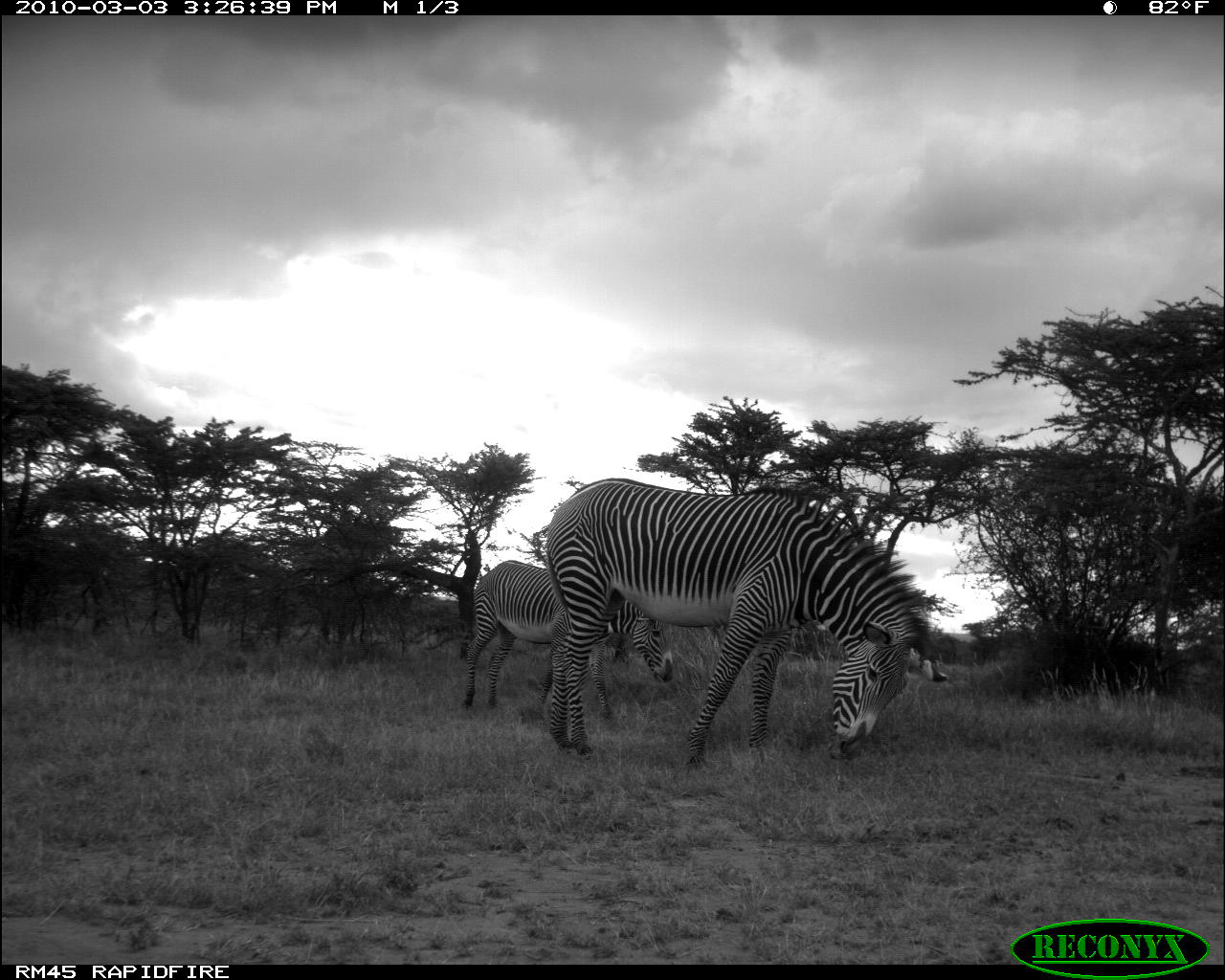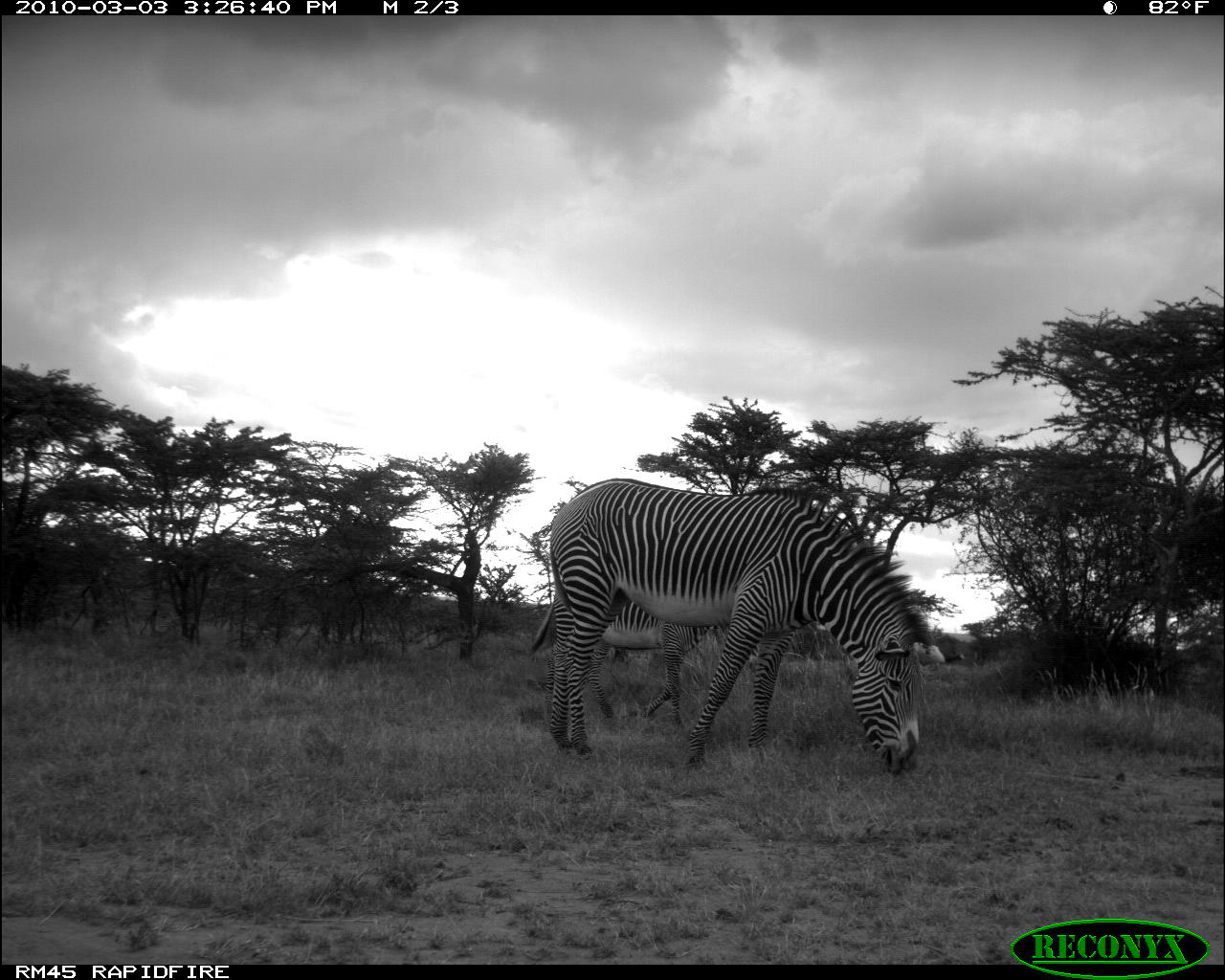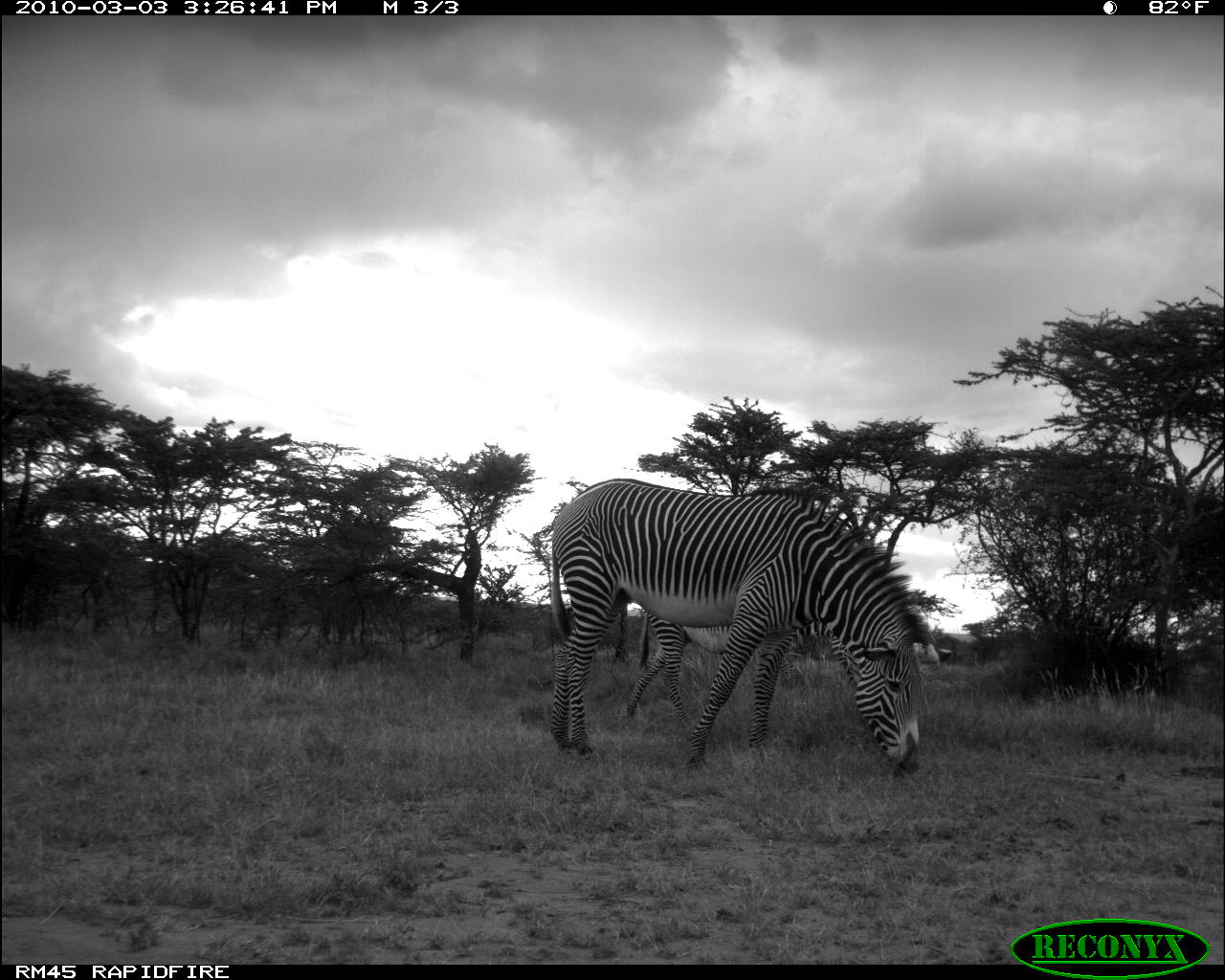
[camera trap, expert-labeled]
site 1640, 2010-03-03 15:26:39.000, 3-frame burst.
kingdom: Animalia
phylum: Chordata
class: Mammalia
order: Perissodactyla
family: Equidae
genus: Equus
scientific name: Equus grevyi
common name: grévy's zebra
Equus grevyi (grévy's zebra), count 2.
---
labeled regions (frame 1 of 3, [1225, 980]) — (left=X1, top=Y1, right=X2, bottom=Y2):
equus grevyi: (left=542, top=474, right=948, bottom=765); (left=459, top=559, right=675, bottom=721)